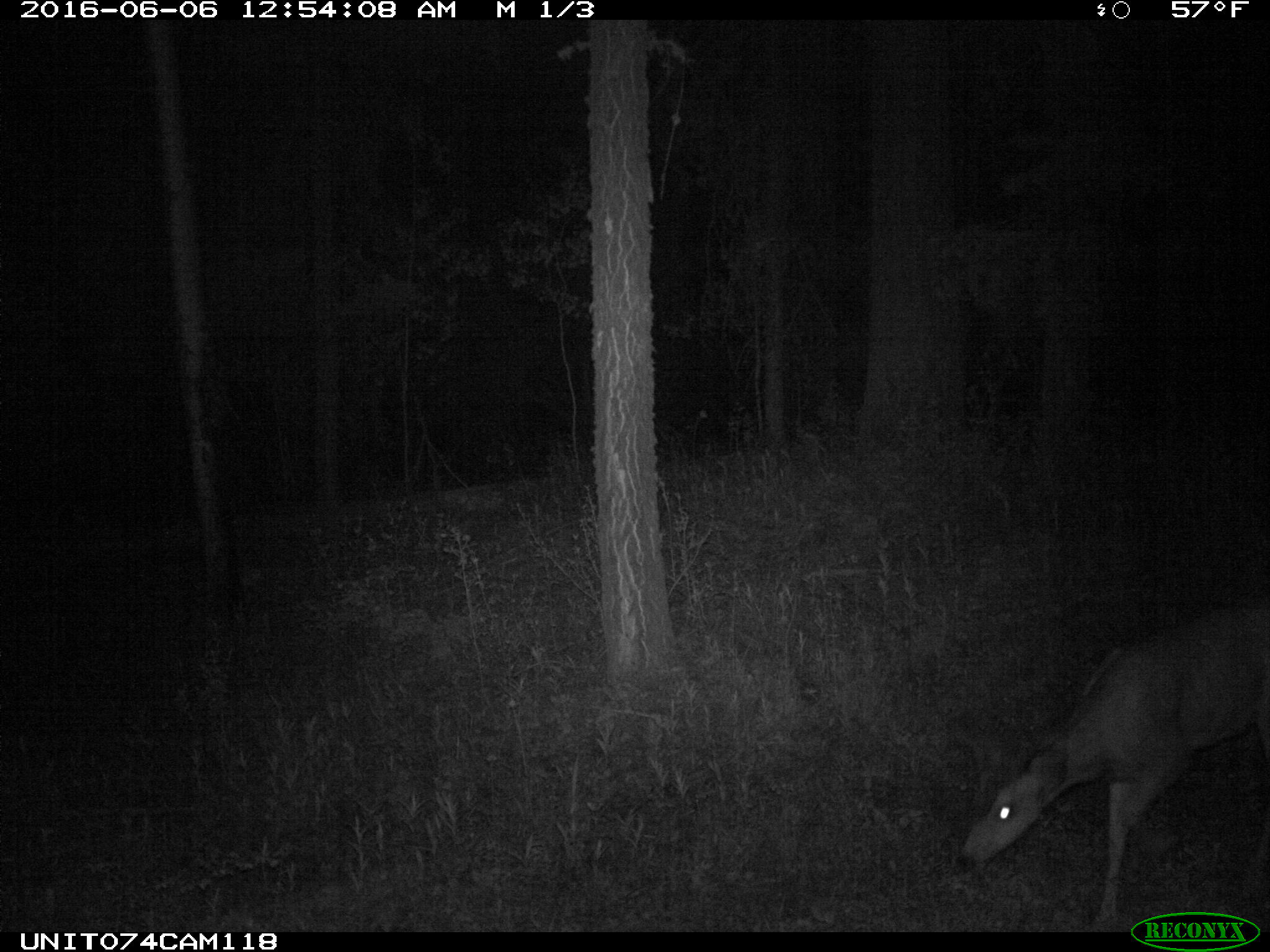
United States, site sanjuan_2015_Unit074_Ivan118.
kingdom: Animalia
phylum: Chordata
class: Mammalia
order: Artiodactyla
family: Cervidae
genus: Odocoileus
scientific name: Odocoileus hemionus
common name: mule deer